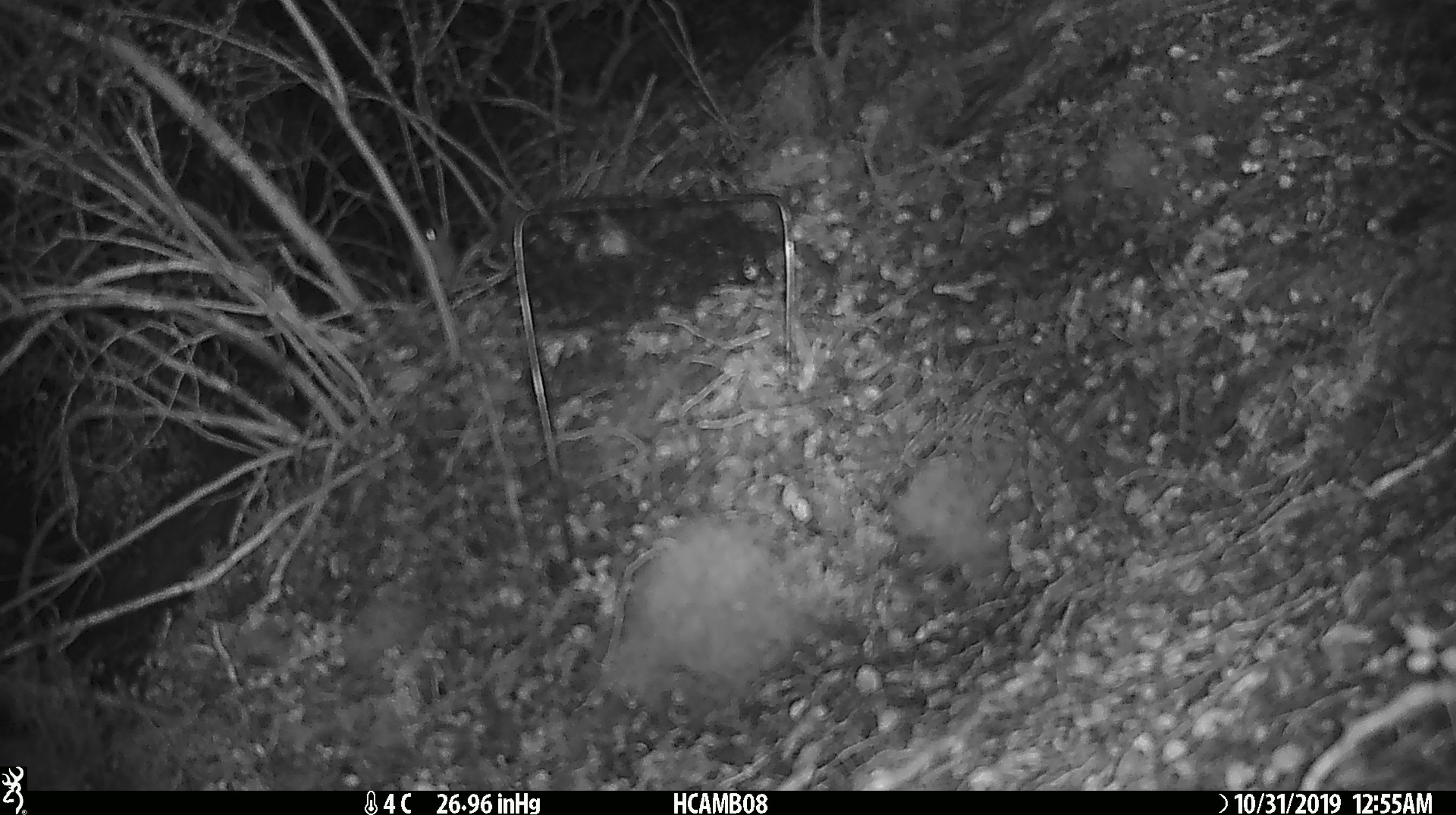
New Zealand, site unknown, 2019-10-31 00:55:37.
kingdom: Animalia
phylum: Chordata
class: Mammalia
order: Rodentia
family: Muridae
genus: Mus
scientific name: Mus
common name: mouse